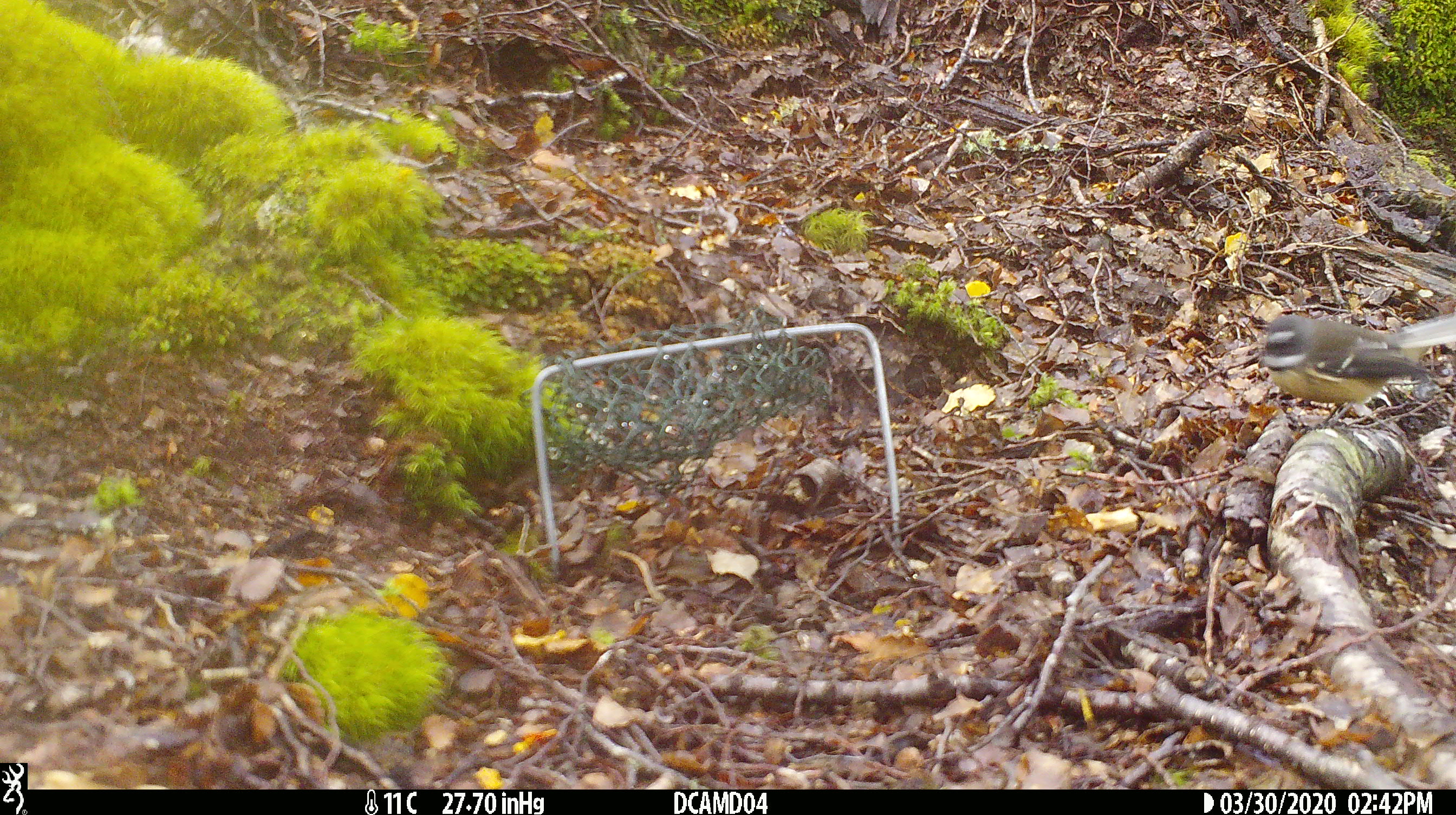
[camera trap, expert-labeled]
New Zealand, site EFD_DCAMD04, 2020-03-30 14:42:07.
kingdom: Animalia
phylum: Chordata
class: Aves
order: Passeriformes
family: Rhipiduridae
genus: Rhipidura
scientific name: Rhipidura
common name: fantails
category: fantail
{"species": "fantail (fantails) (Rhipidura)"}